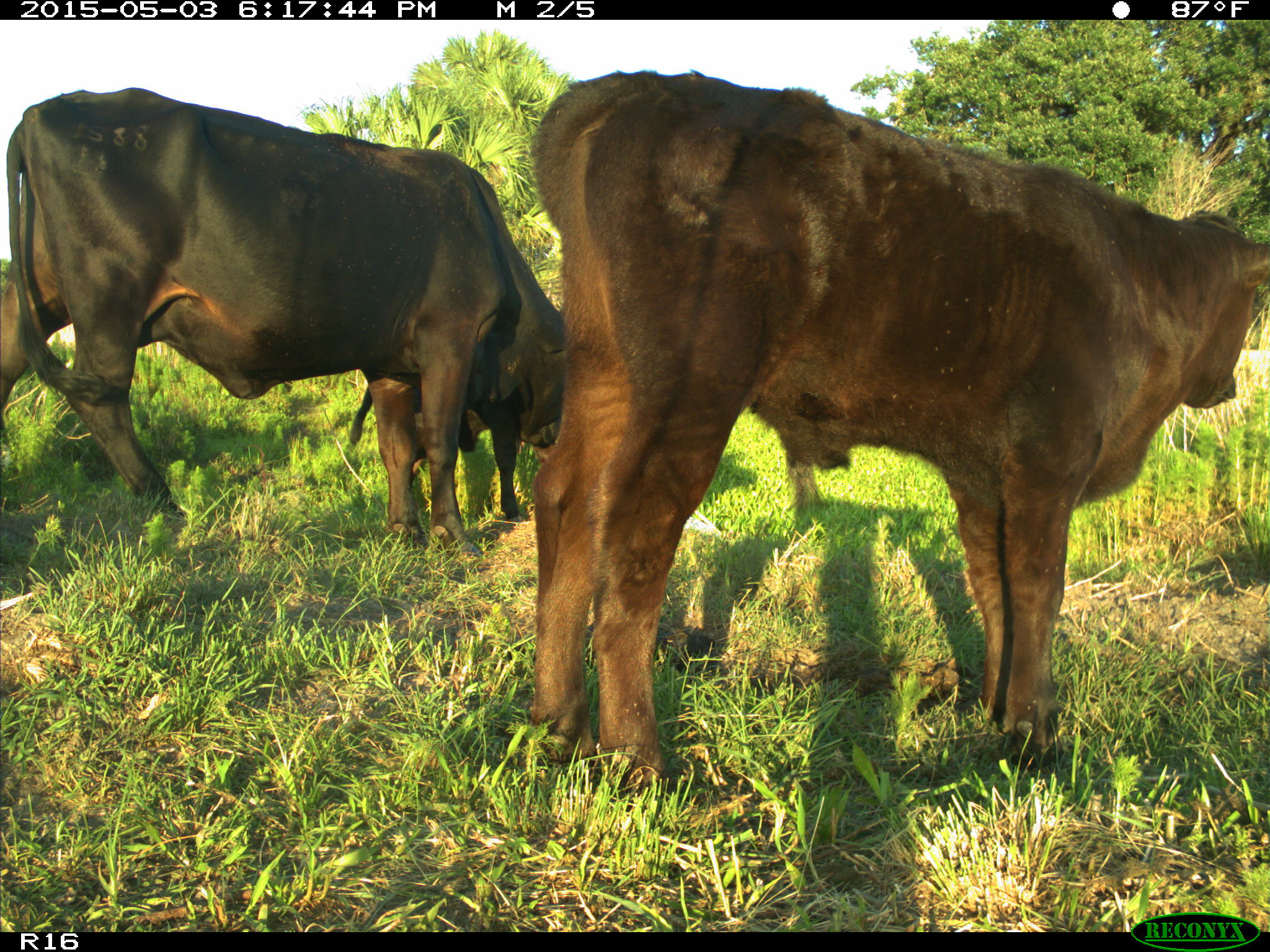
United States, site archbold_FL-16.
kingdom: Animalia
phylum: Chordata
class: Mammalia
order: Artiodactyla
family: Bovidae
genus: Bos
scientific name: Bos taurus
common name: domestic cow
Bos taurus (domestic cow).